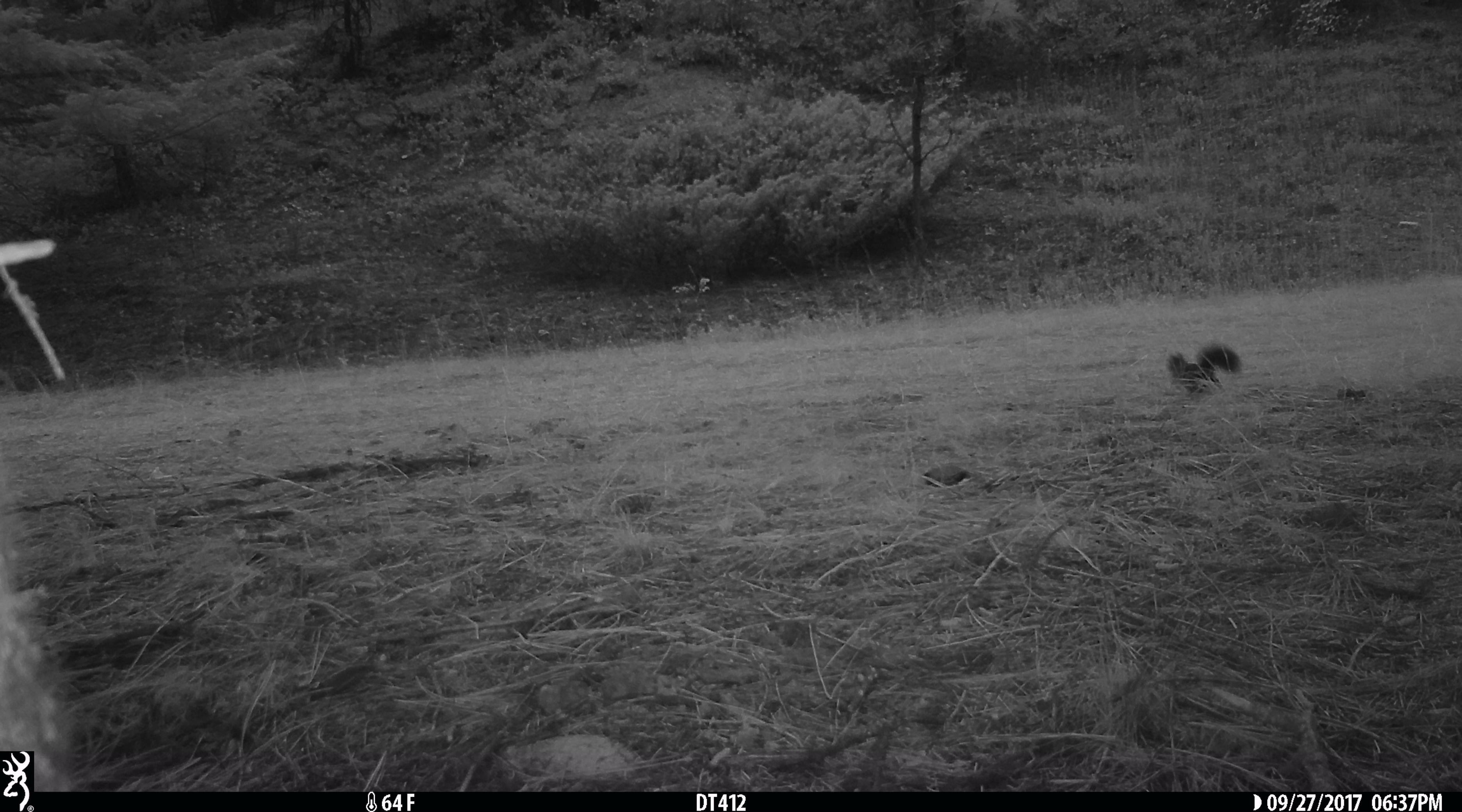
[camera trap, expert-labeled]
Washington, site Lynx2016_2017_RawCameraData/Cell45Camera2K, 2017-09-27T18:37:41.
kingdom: Animalia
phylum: Chordata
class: Mammalia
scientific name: Mammalia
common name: small mammal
Small mammal (Mammalia). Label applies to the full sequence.